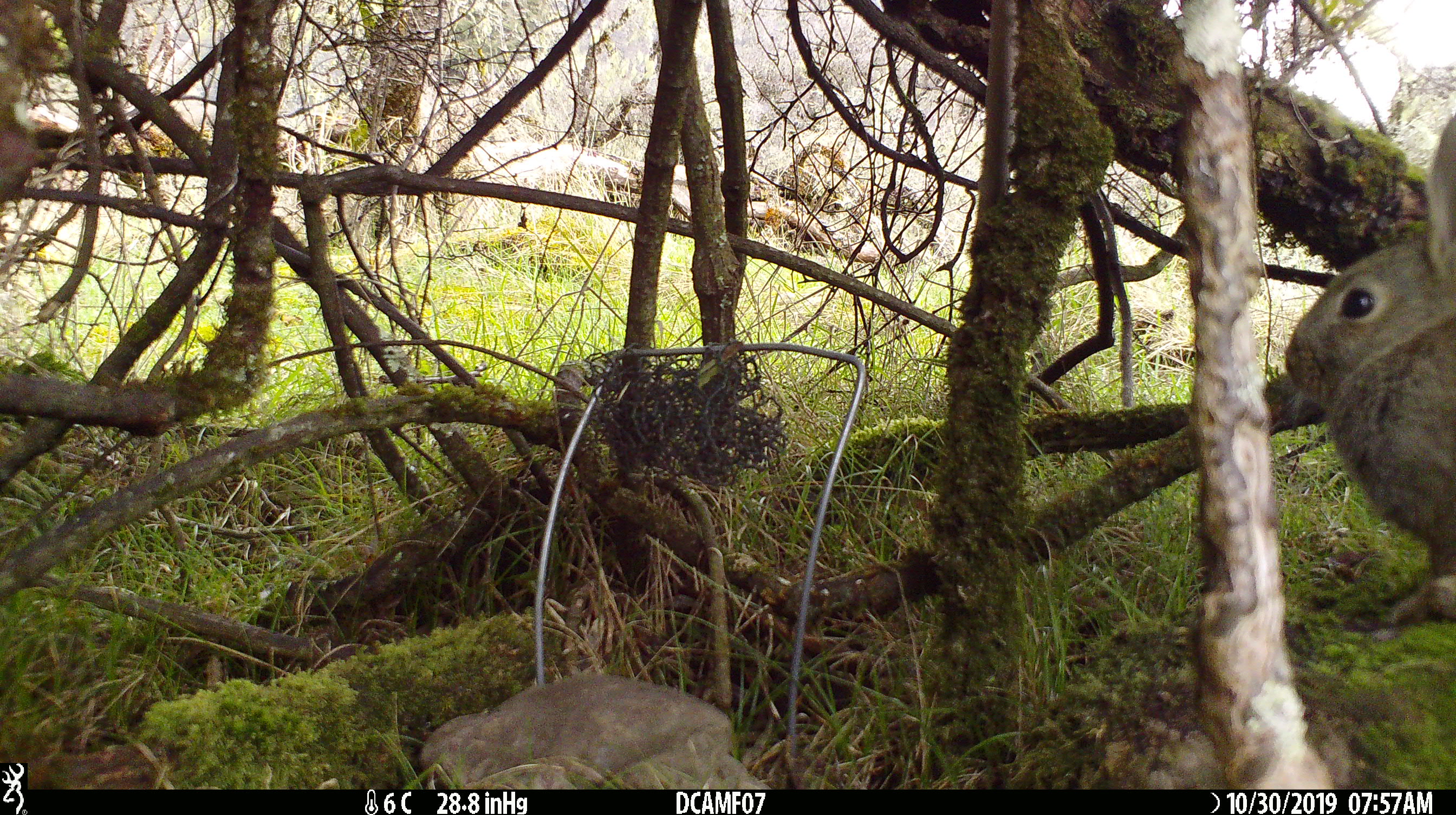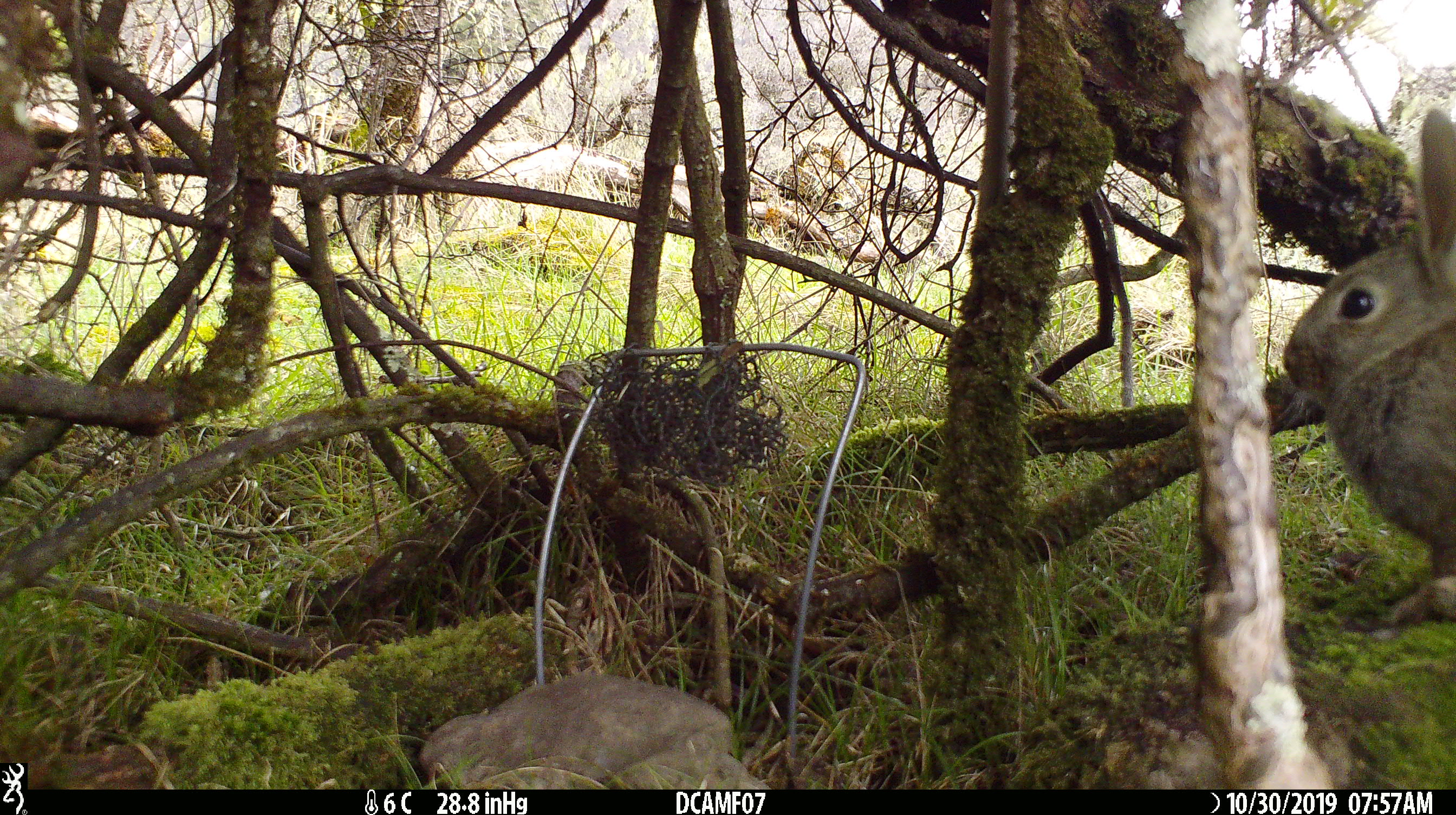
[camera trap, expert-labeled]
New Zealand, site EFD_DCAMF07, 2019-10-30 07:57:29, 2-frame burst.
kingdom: Animalia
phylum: Chordata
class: Mammalia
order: Lagomorpha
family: Leporidae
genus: Oryctolagus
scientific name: Oryctolagus cuniculus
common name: european rabbit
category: rabbit